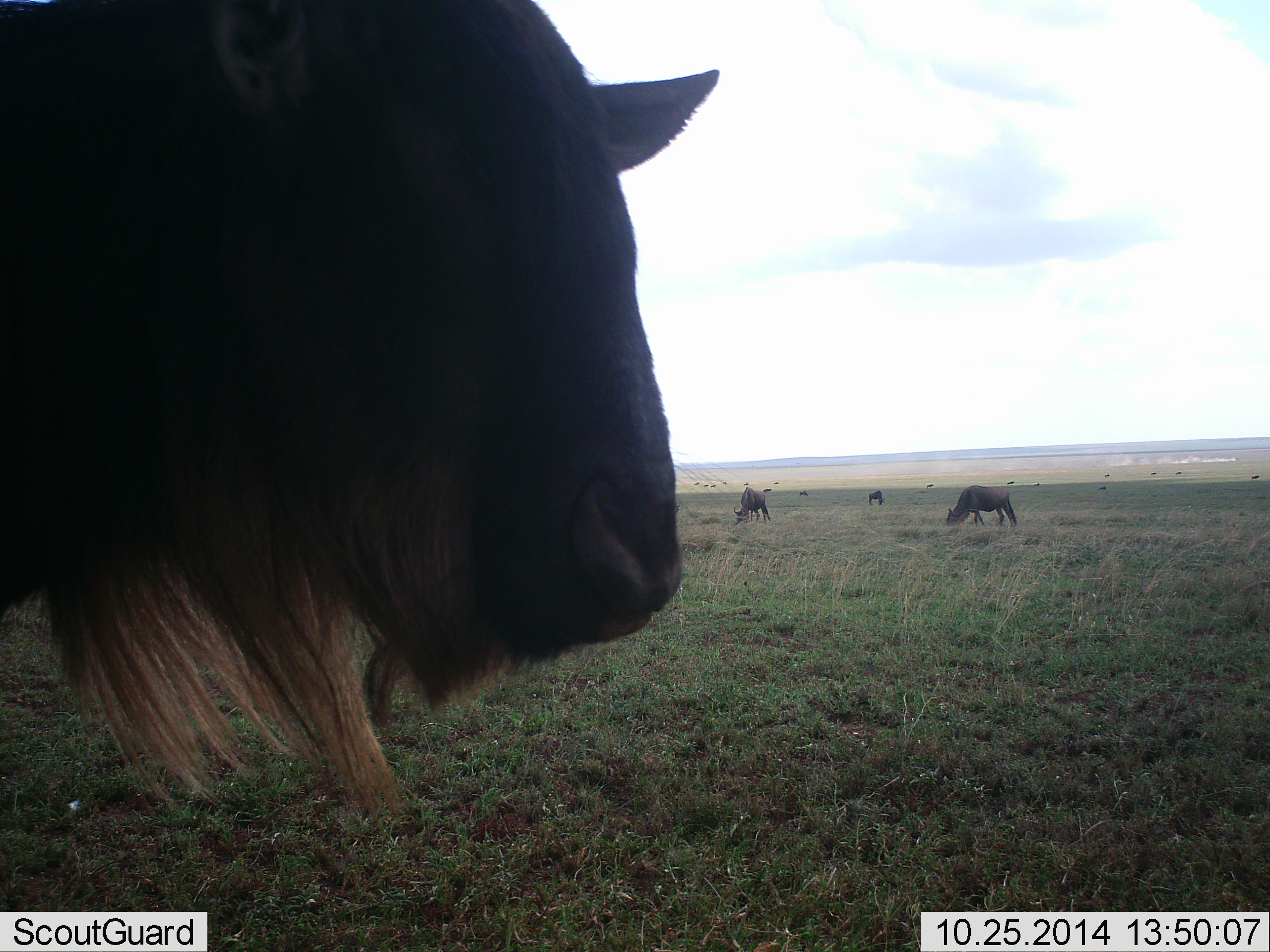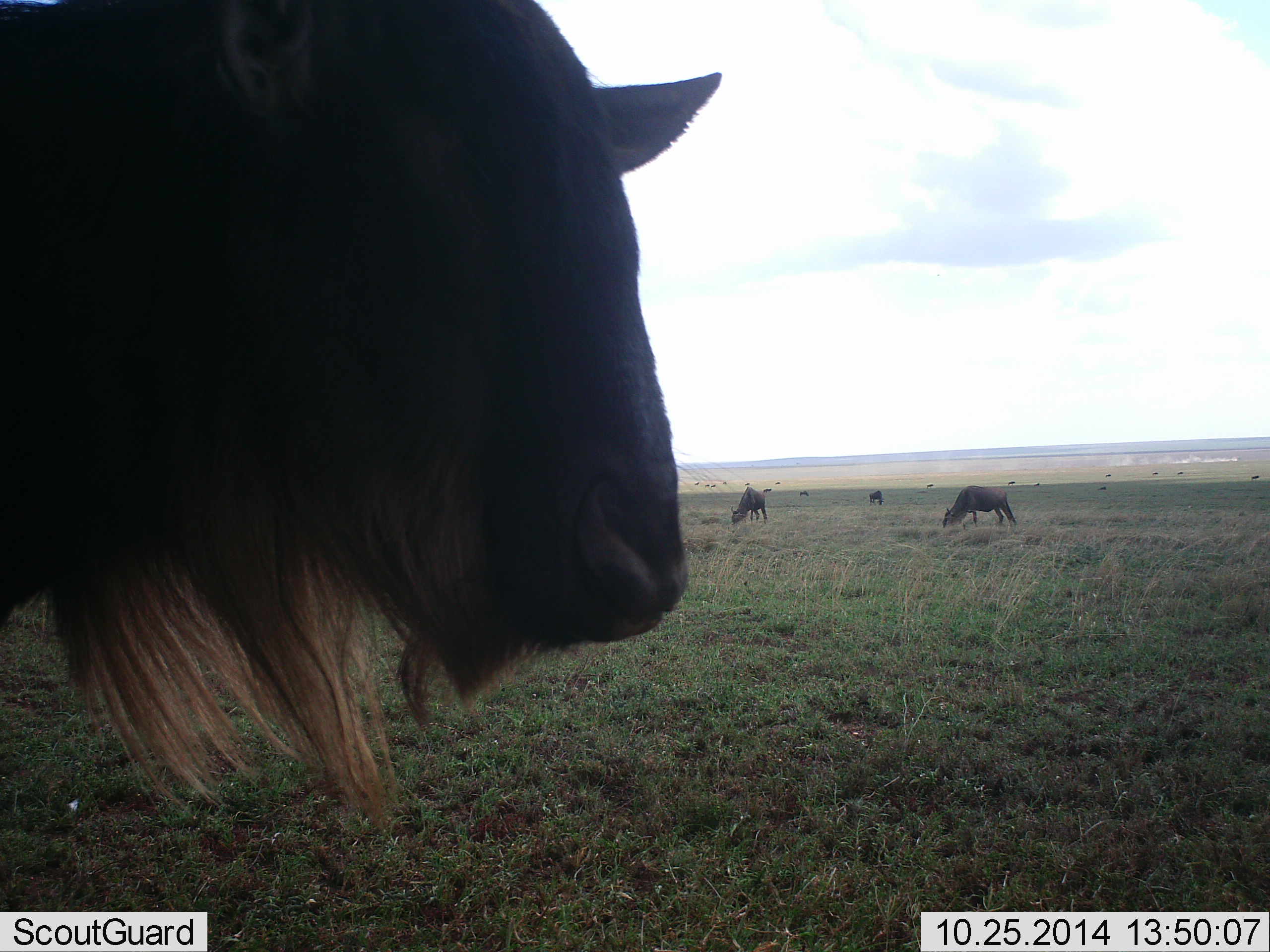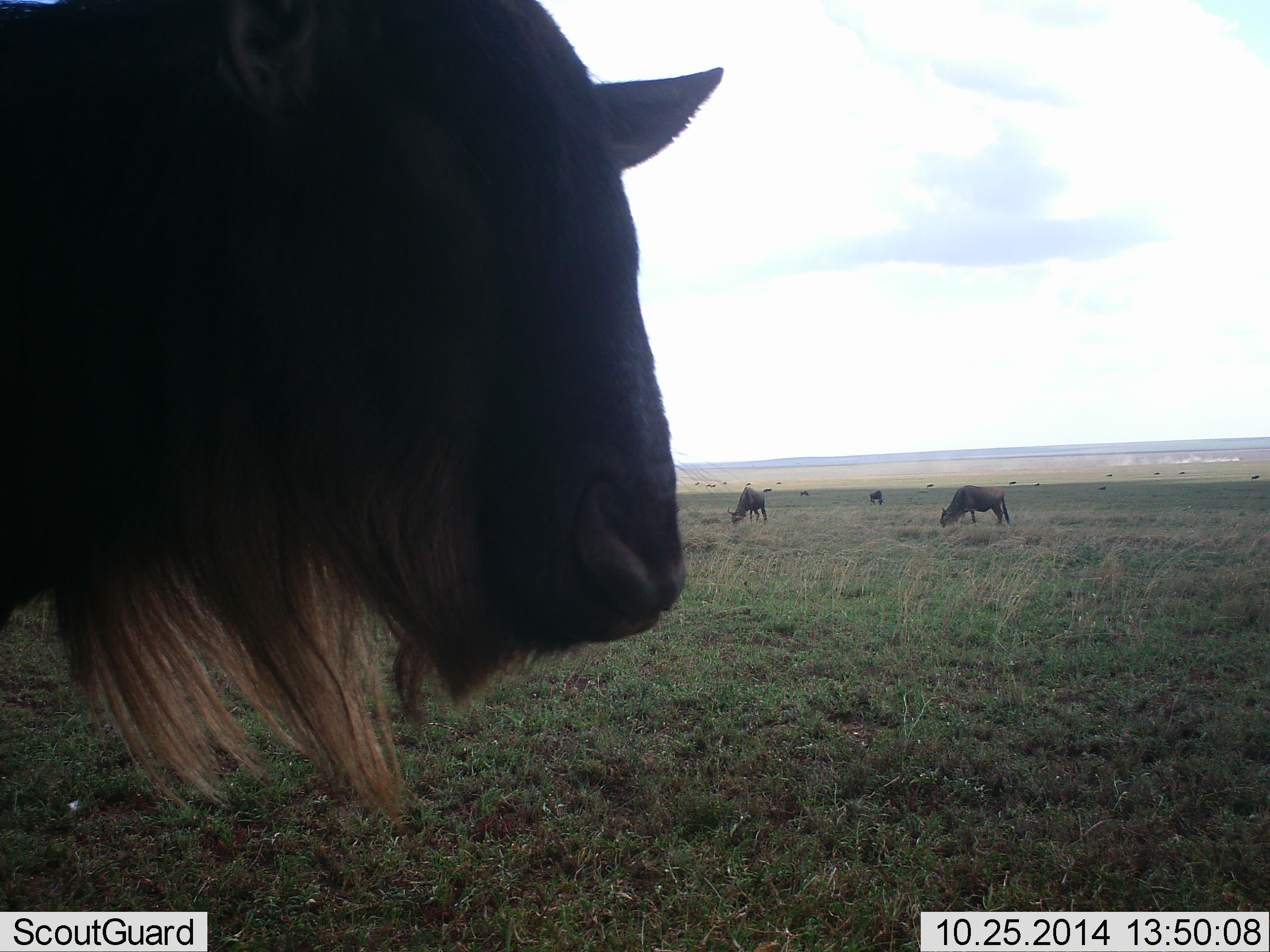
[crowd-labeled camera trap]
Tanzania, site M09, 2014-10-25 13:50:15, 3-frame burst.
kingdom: Animalia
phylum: Chordata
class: Mammalia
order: Artiodactyla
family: Bovidae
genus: Connochaetes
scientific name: Connochaetes taurinus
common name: blue wildebeest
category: wildebeest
Wildebeest (blue wildebeest) (Connochaetes taurinus), count 5. Behavior (volunteer vote fractions): standing 82%, resting 9%, moving 45%, interacting 9%. Young present (vote fraction): 0%. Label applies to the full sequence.